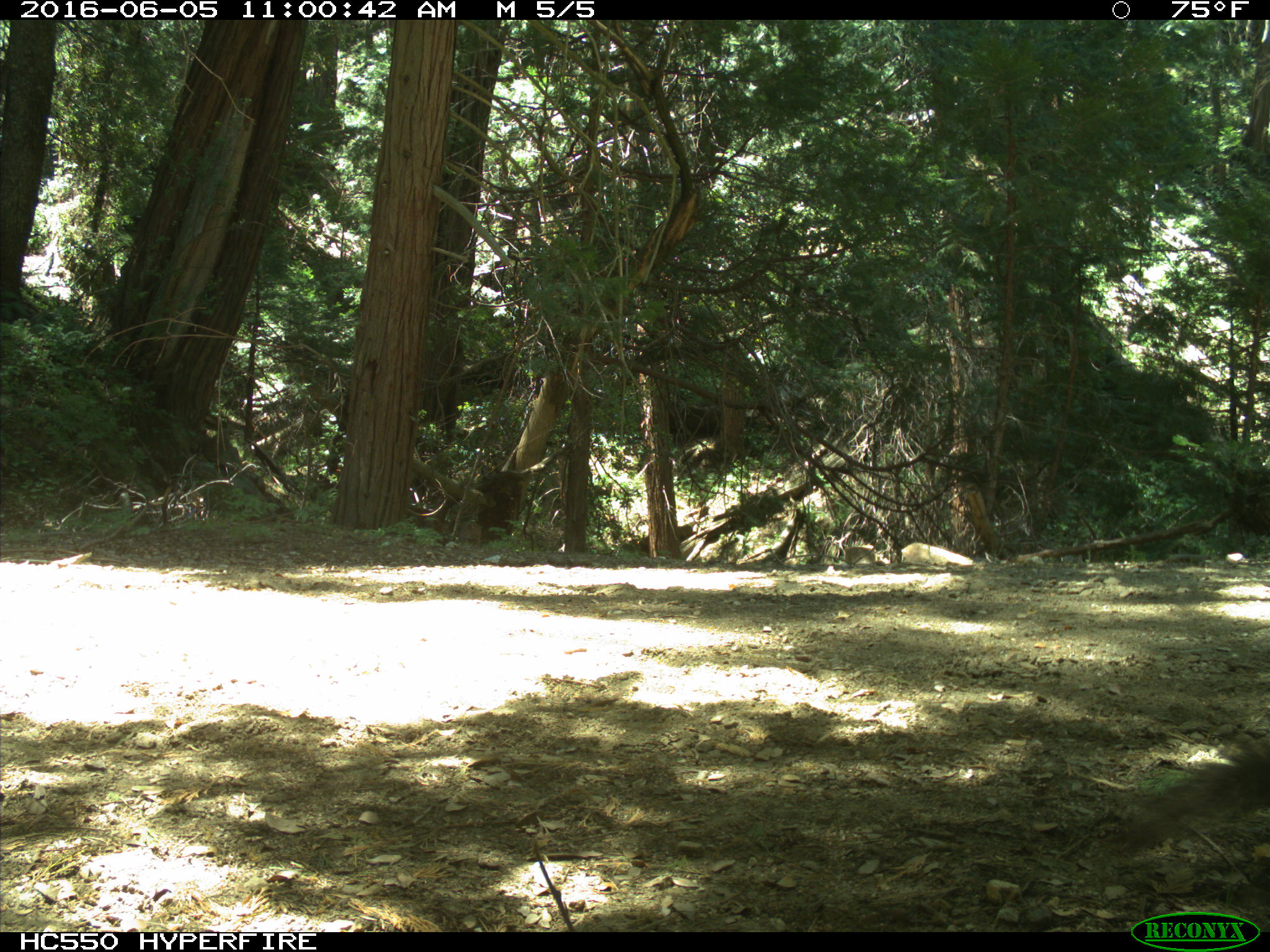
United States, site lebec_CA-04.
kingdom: Animalia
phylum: Chordata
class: Mammalia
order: Rodentia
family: Sciuridae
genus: Sciurus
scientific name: Sciurus carolinensis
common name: eastern gray squirrel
Sciurus carolinensis (eastern gray squirrel).